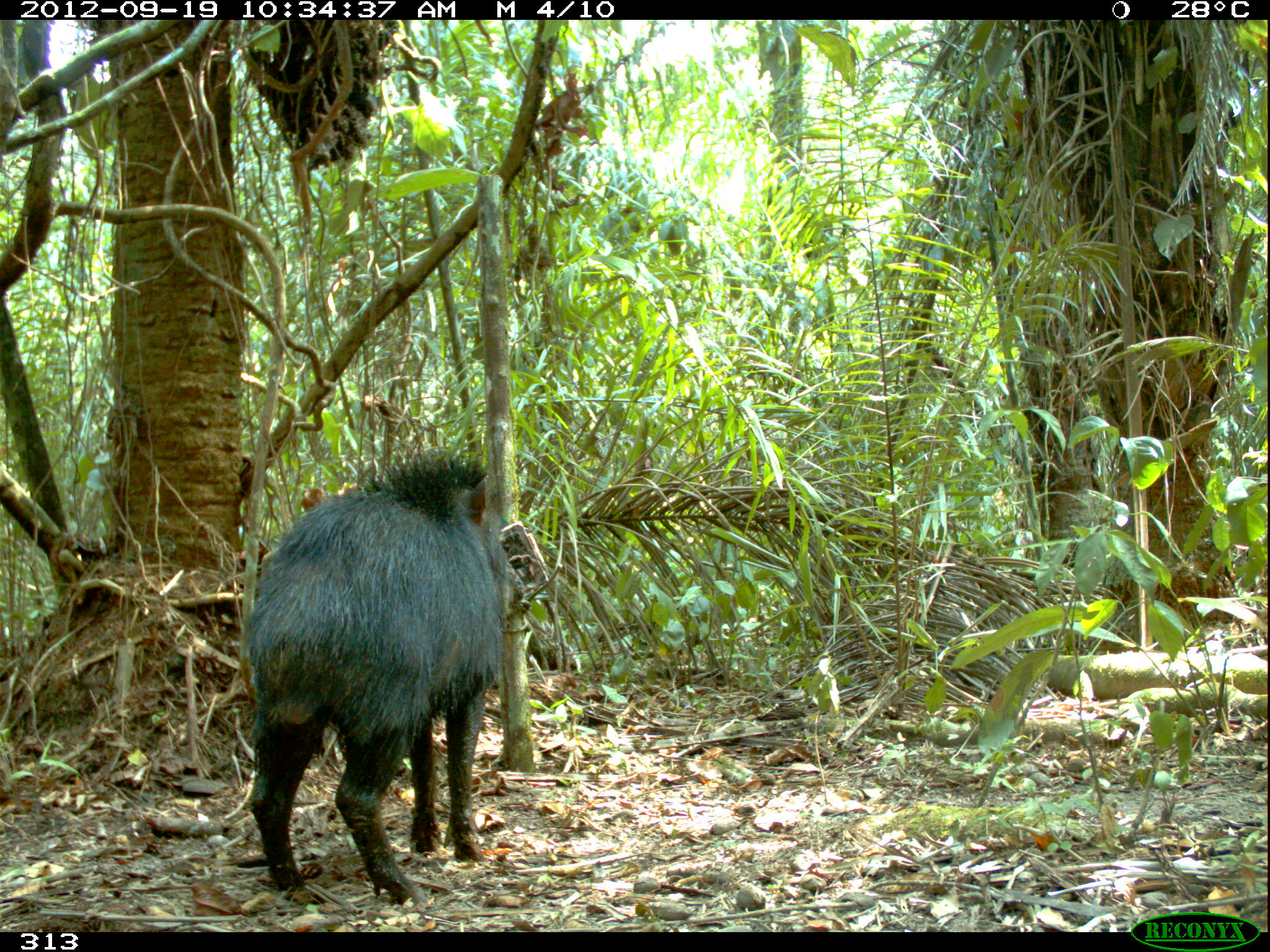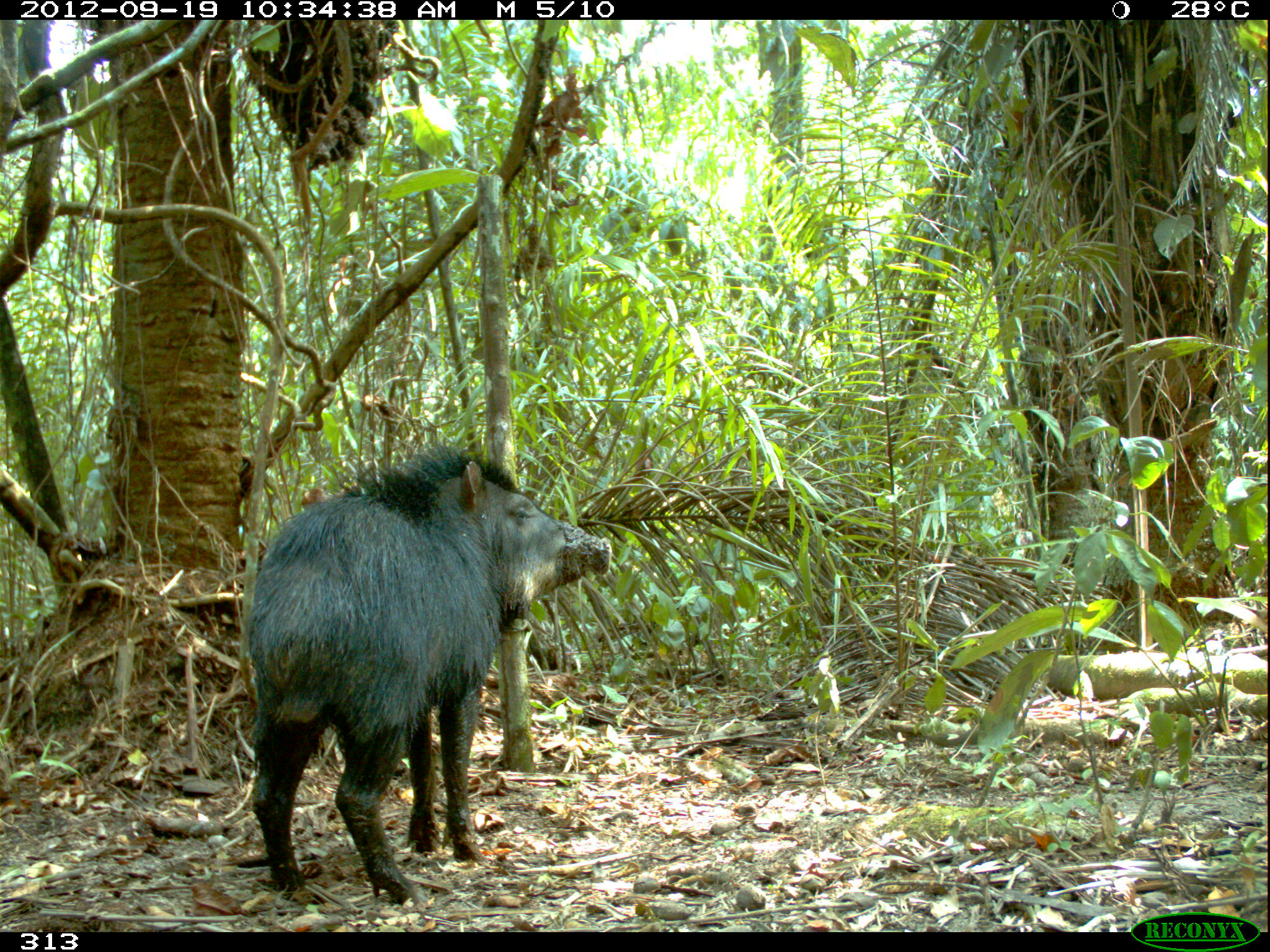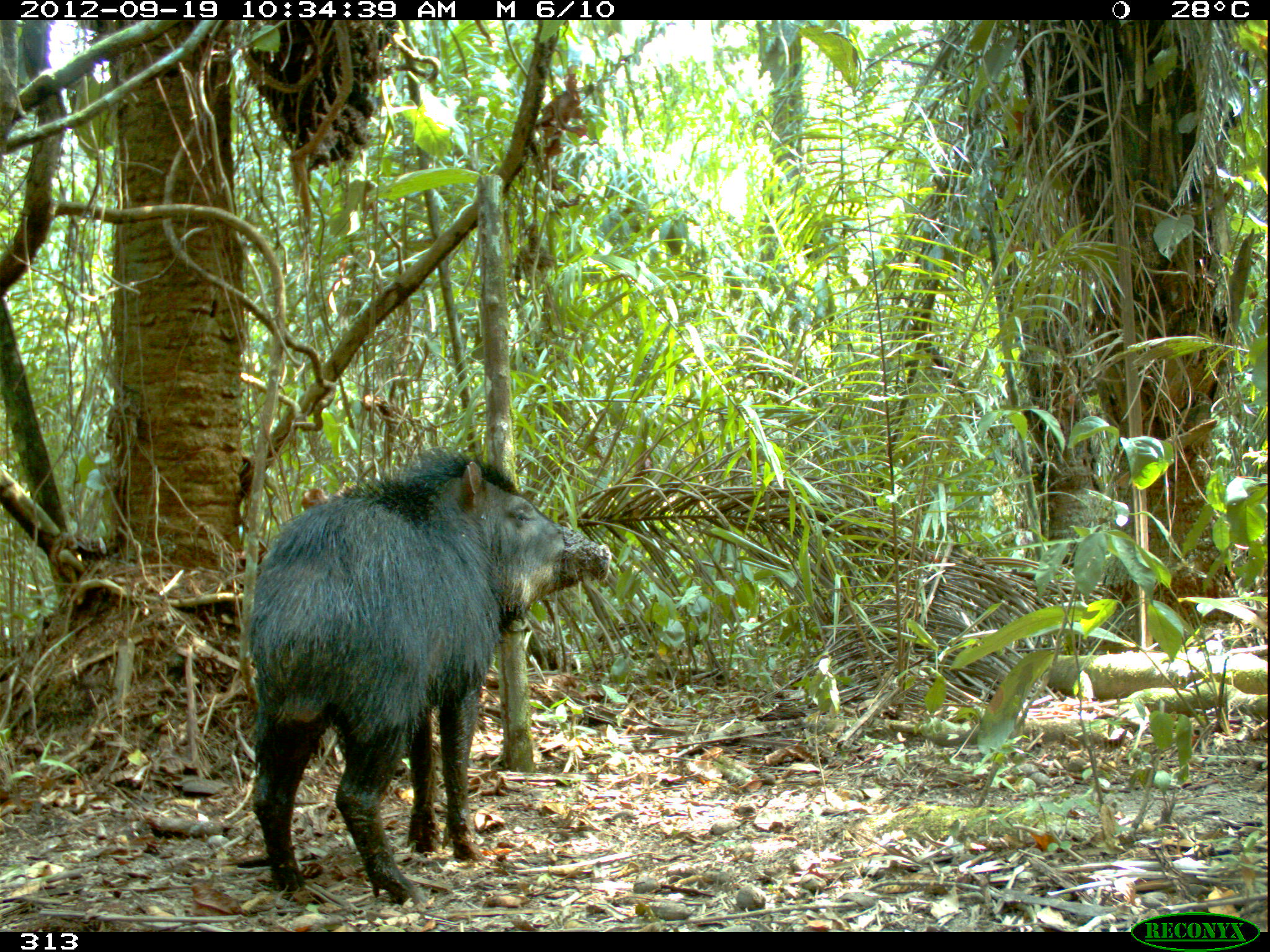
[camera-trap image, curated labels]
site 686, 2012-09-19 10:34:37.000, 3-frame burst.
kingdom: Animalia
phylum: Chordata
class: Mammalia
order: Artiodactyla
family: Tayassuidae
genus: Tayassu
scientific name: Tayassu pecari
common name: white-lipped peccary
Tayassu pecari (white-lipped peccary).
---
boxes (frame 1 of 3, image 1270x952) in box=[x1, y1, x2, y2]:
tayassu pecari: box=[242, 451, 523, 905]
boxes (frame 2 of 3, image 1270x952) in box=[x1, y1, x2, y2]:
tayassu pecari: box=[246, 442, 613, 905]